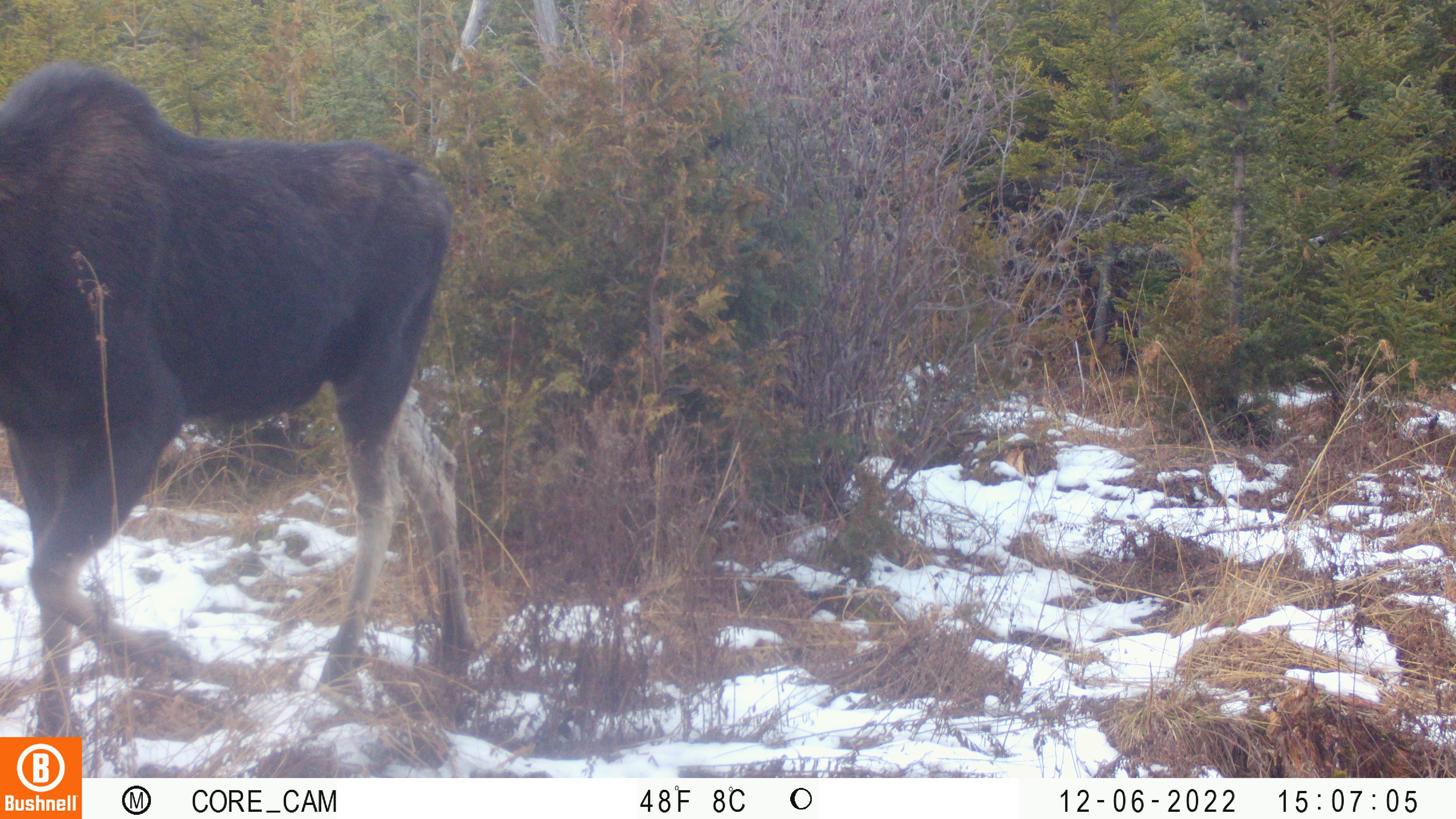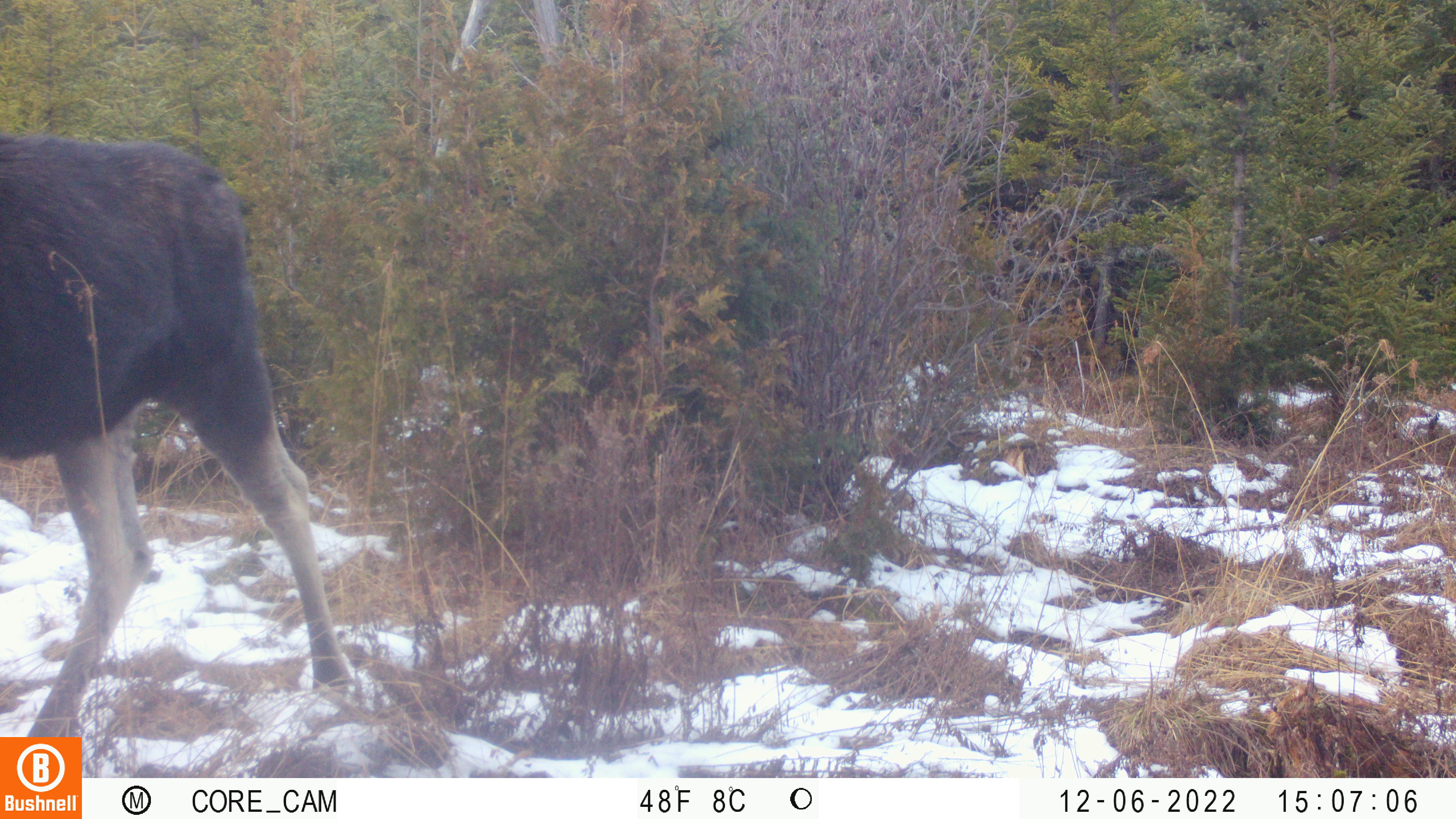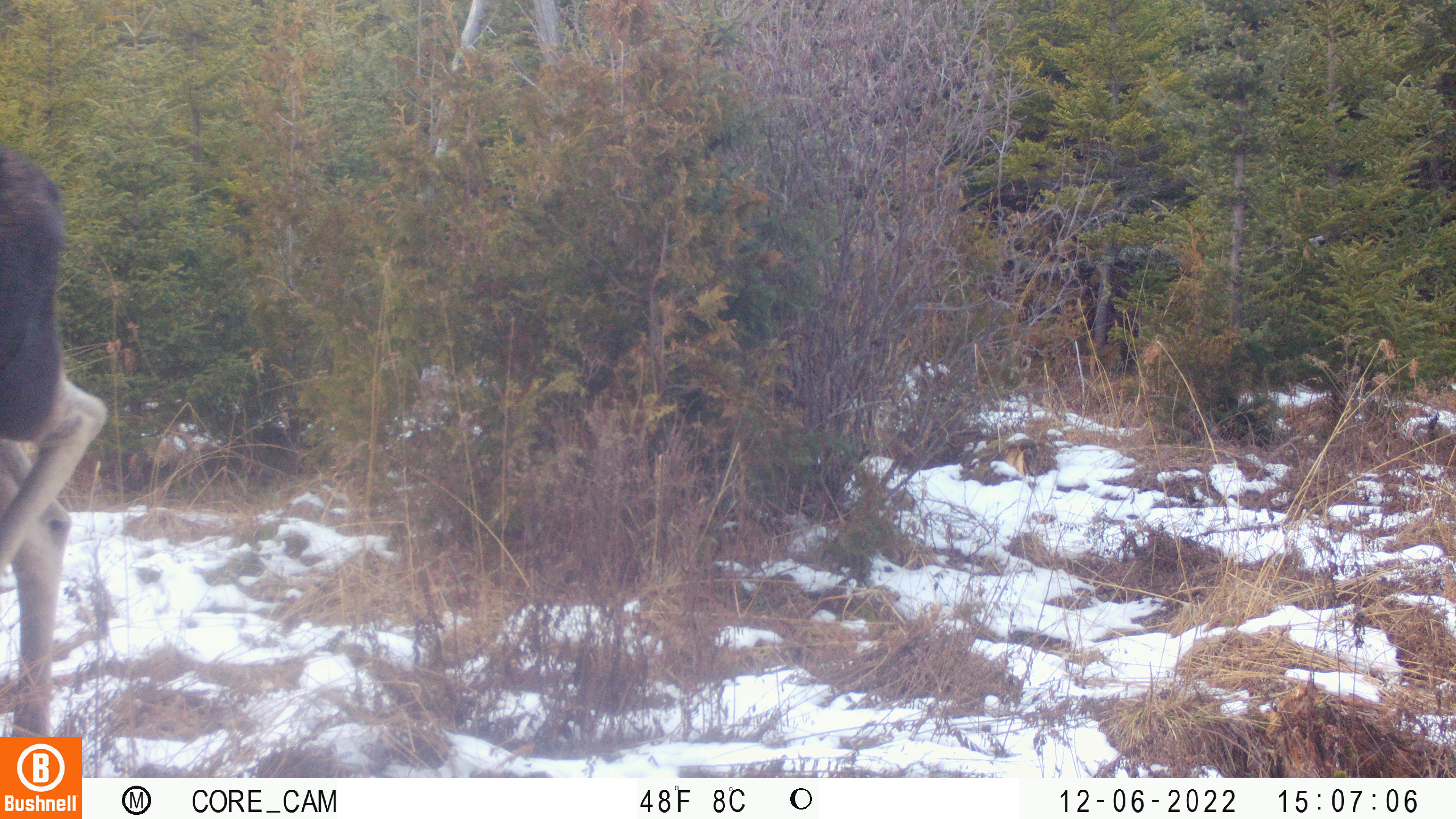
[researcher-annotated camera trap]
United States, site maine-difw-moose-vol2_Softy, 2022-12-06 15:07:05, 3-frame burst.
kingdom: Animalia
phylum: Chordata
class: Mammalia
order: Artiodactyla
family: Cervidae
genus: Alces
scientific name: Alces alces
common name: moose